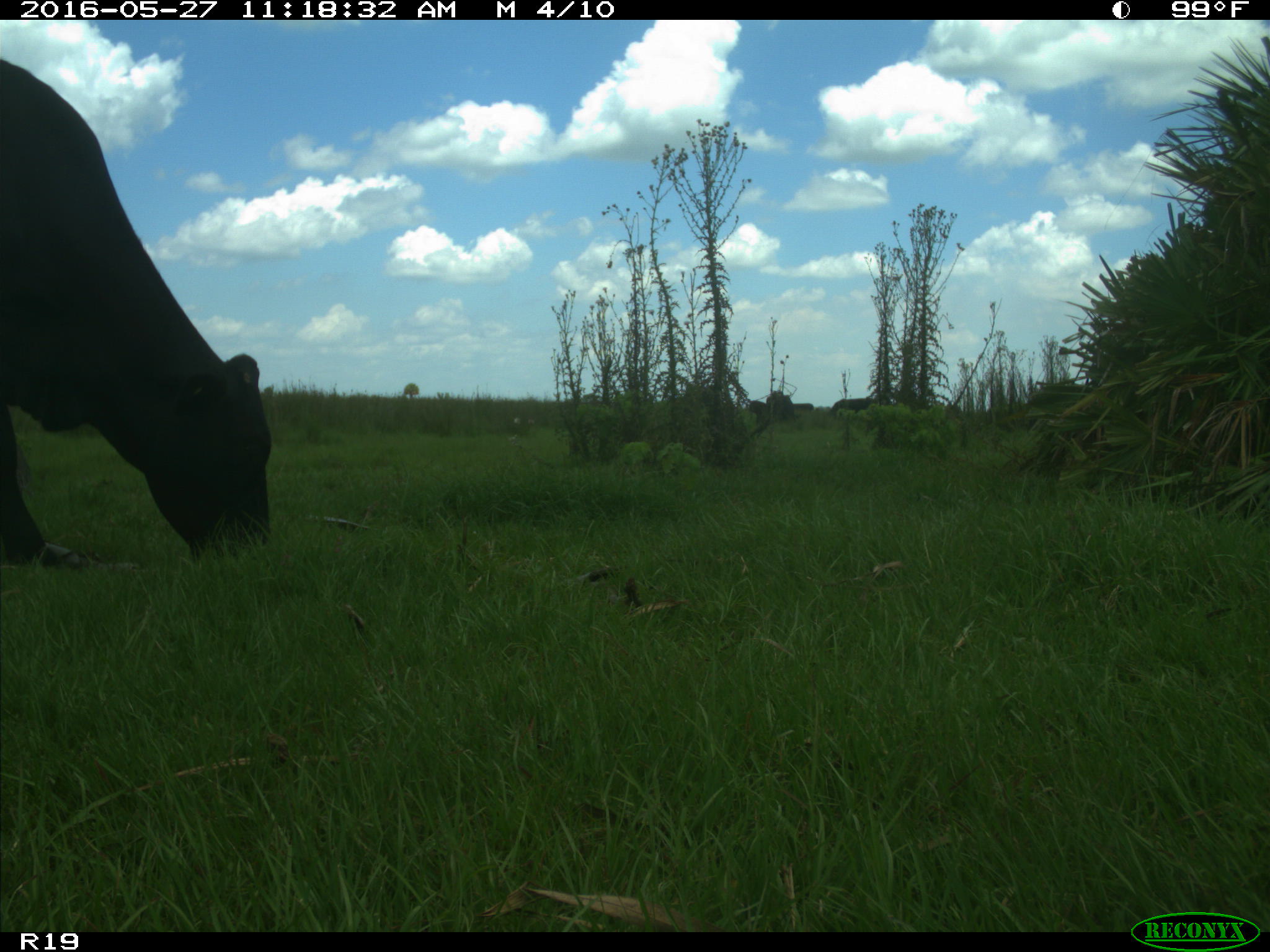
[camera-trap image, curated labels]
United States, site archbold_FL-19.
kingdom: Animalia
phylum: Chordata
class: Mammalia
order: Artiodactyla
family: Bovidae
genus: Bos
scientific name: Bos taurus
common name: domestic cow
Bos taurus (domestic cow).